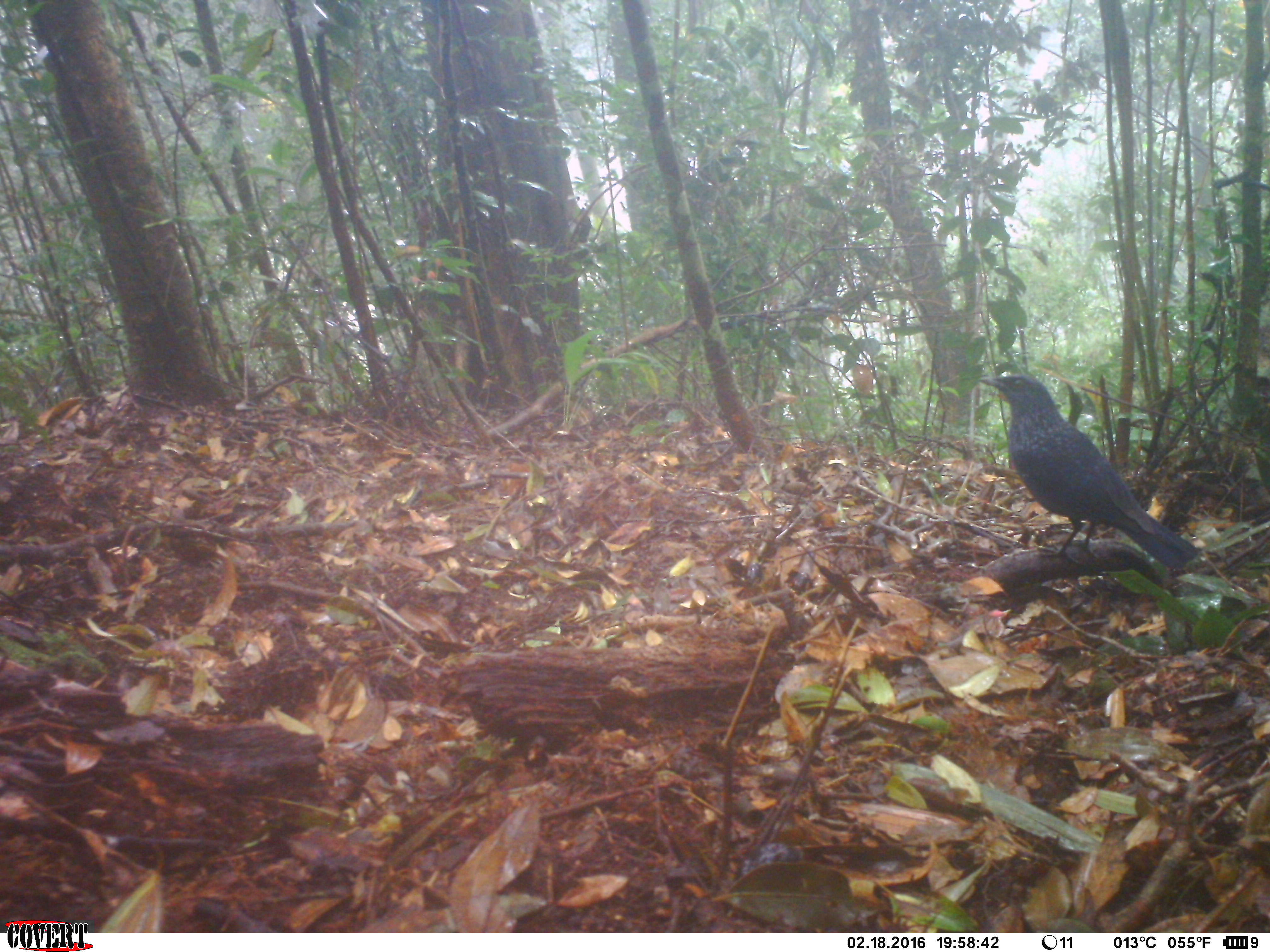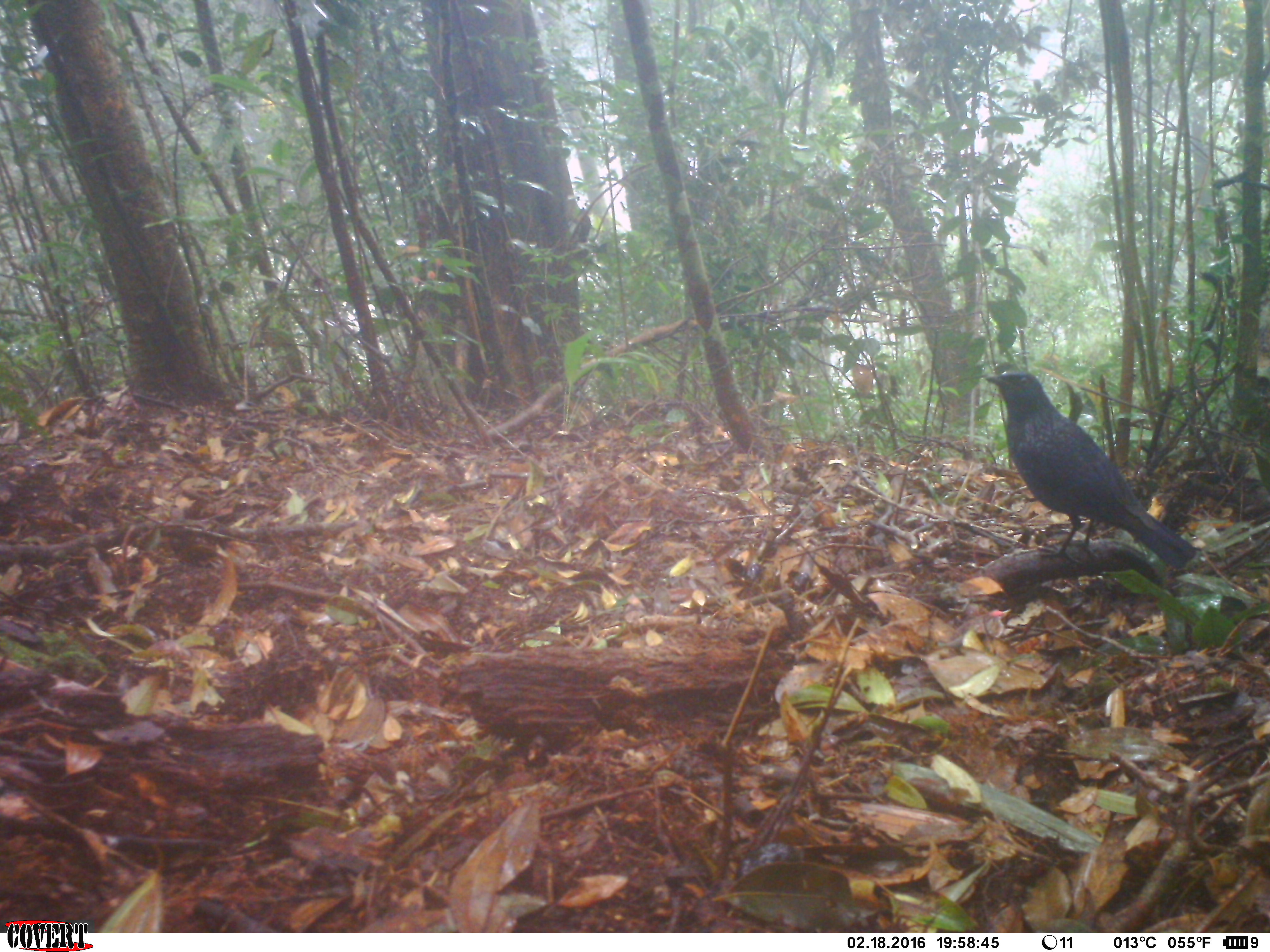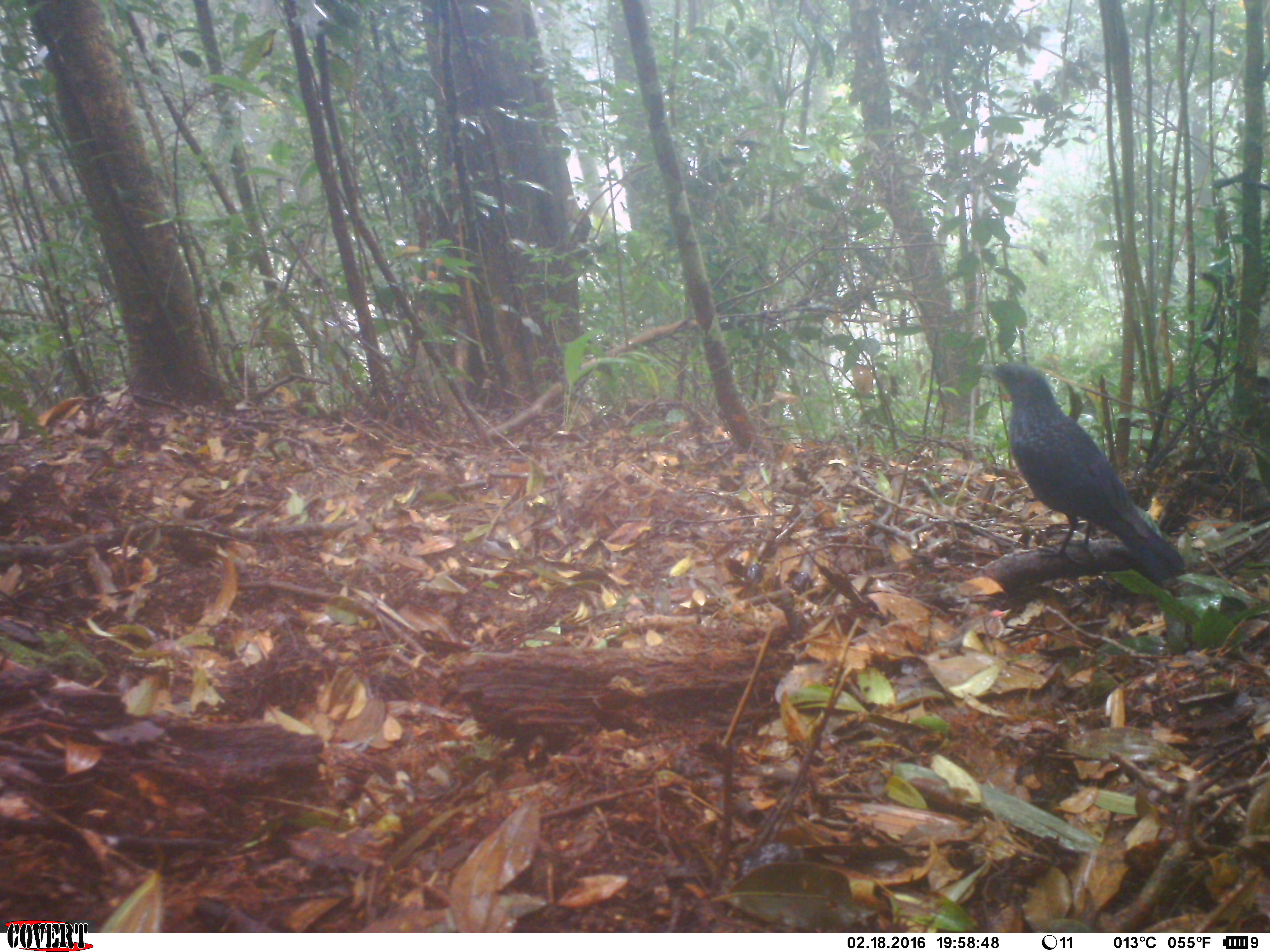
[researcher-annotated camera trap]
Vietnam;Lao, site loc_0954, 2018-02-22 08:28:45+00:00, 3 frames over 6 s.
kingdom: Animalia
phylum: Chordata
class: Aves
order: Passeriformes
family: Muscicapidae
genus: Myophonus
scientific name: Myophonus caeruleus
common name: blue whistling thrush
Blue whistling thrush (Myophonus caeruleus). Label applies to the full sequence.